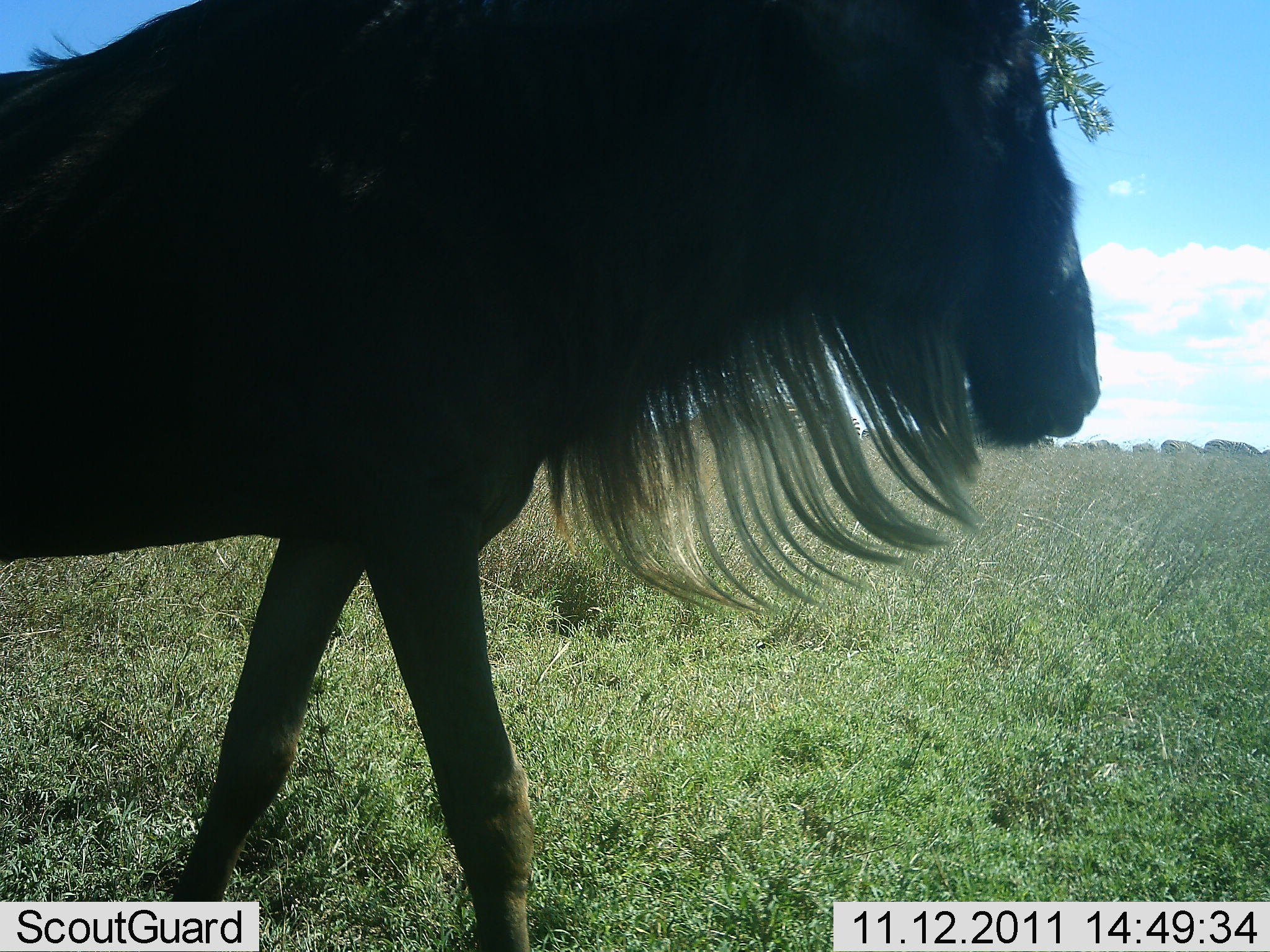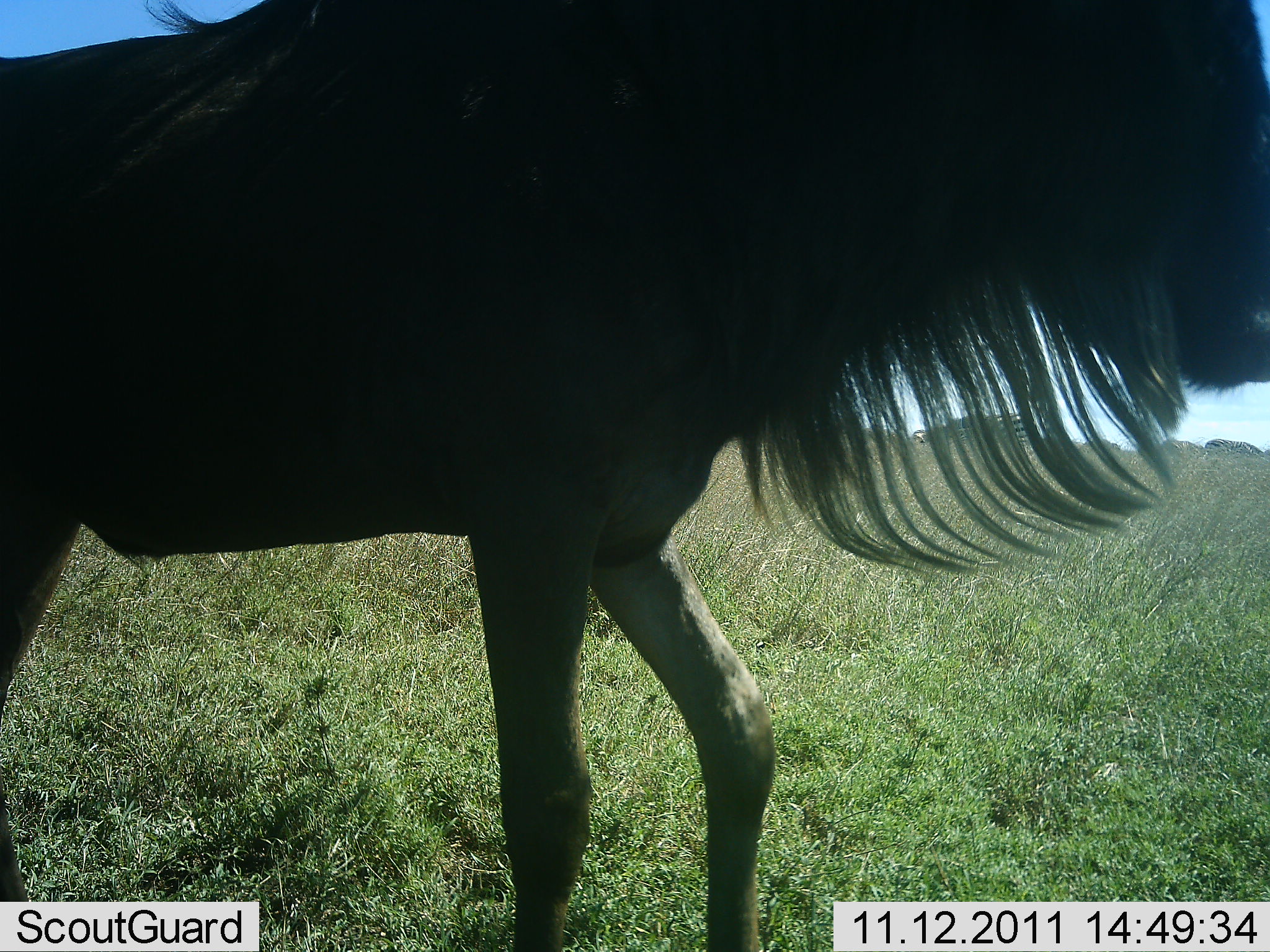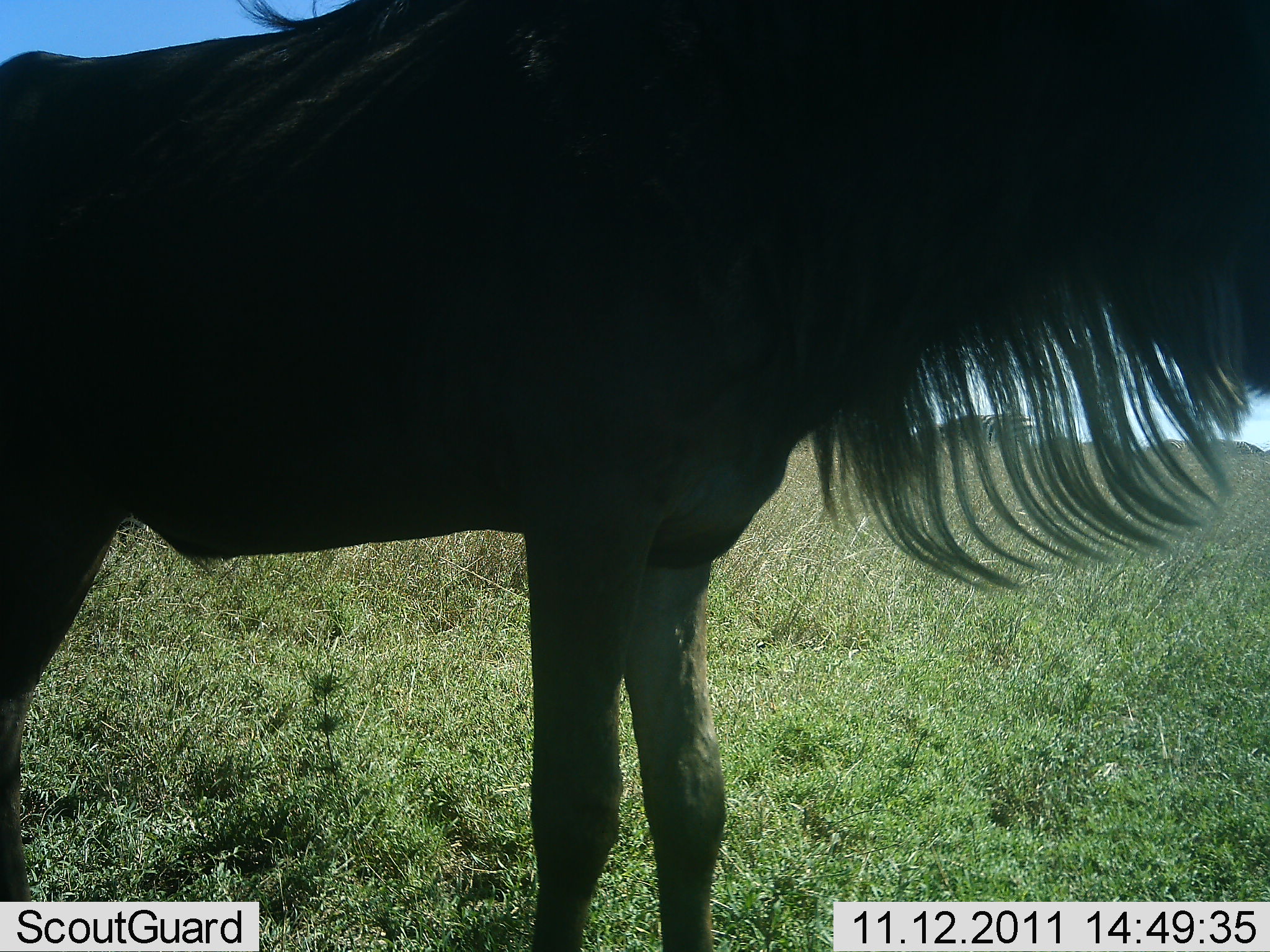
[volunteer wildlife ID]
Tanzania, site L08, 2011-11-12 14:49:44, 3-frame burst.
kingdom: Animalia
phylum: Chordata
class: Mammalia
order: Artiodactyla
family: Bovidae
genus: Connochaetes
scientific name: Connochaetes taurinus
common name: blue wildebeest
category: wildebeest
Wildebeest (blue wildebeest) (Connochaetes taurinus), count 1. Behavior (volunteer vote fractions): standing 62%, resting 0%, moving 46%, interacting 8%. Young present (vote fraction): 0%. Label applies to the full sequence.